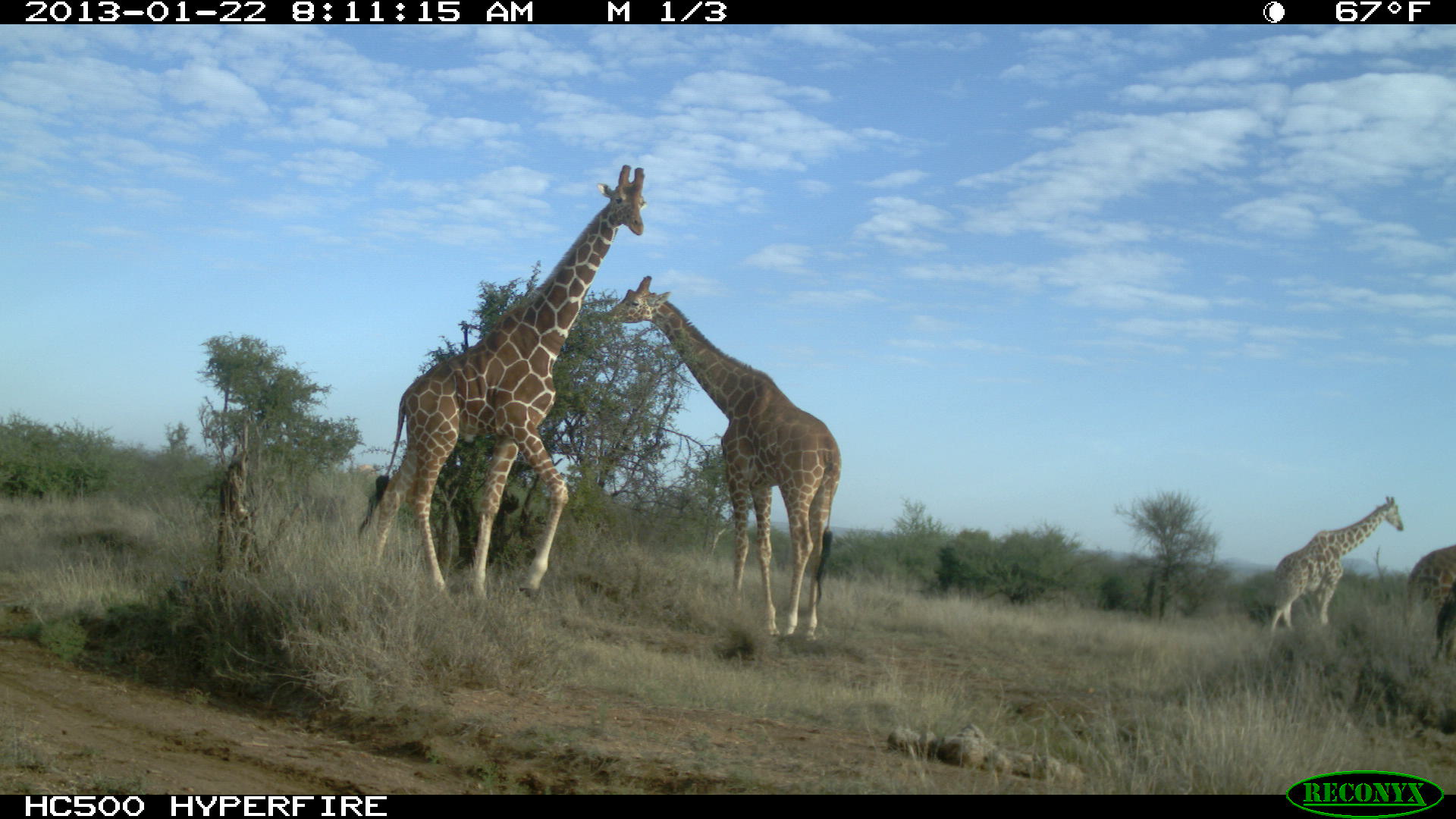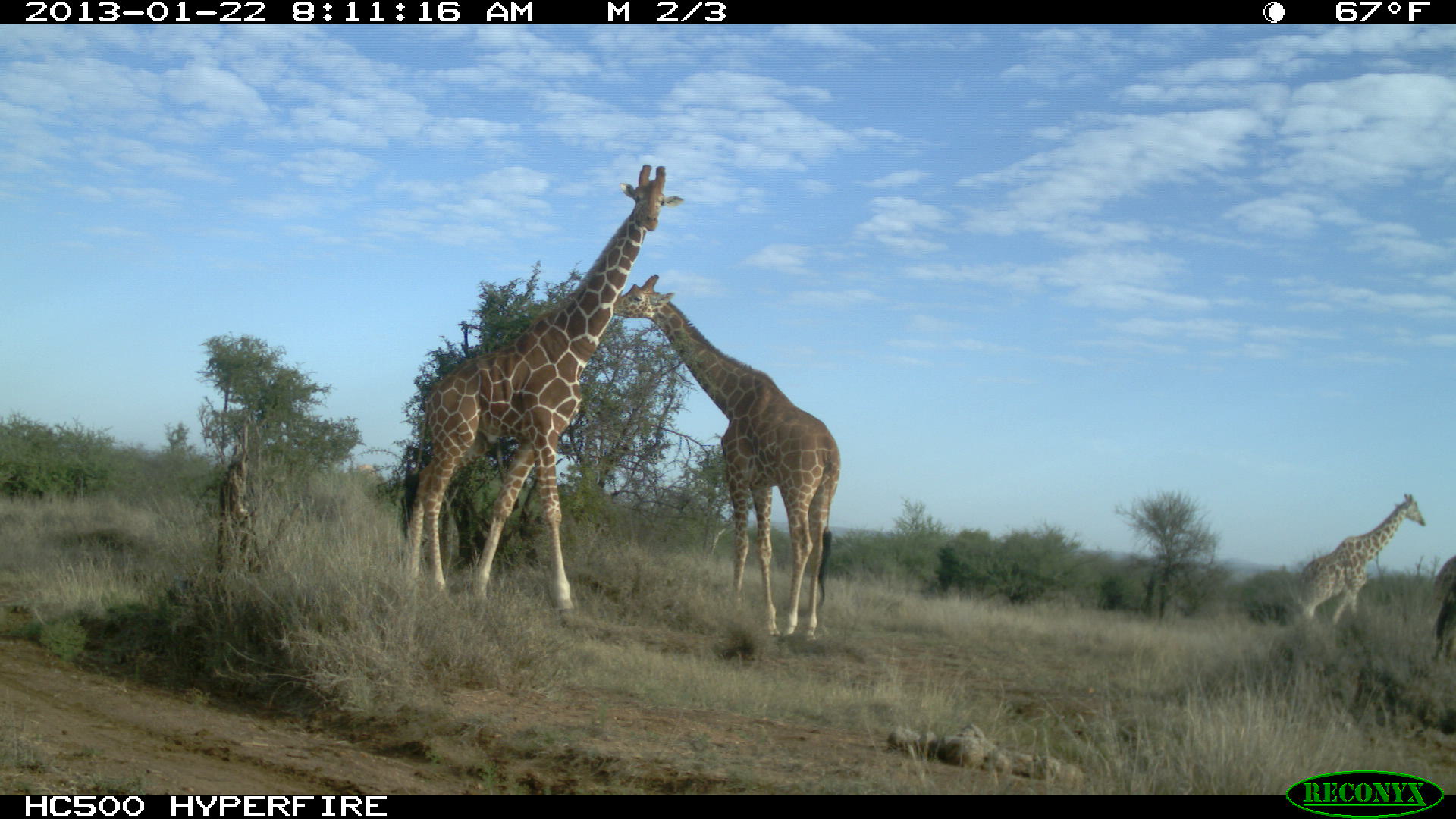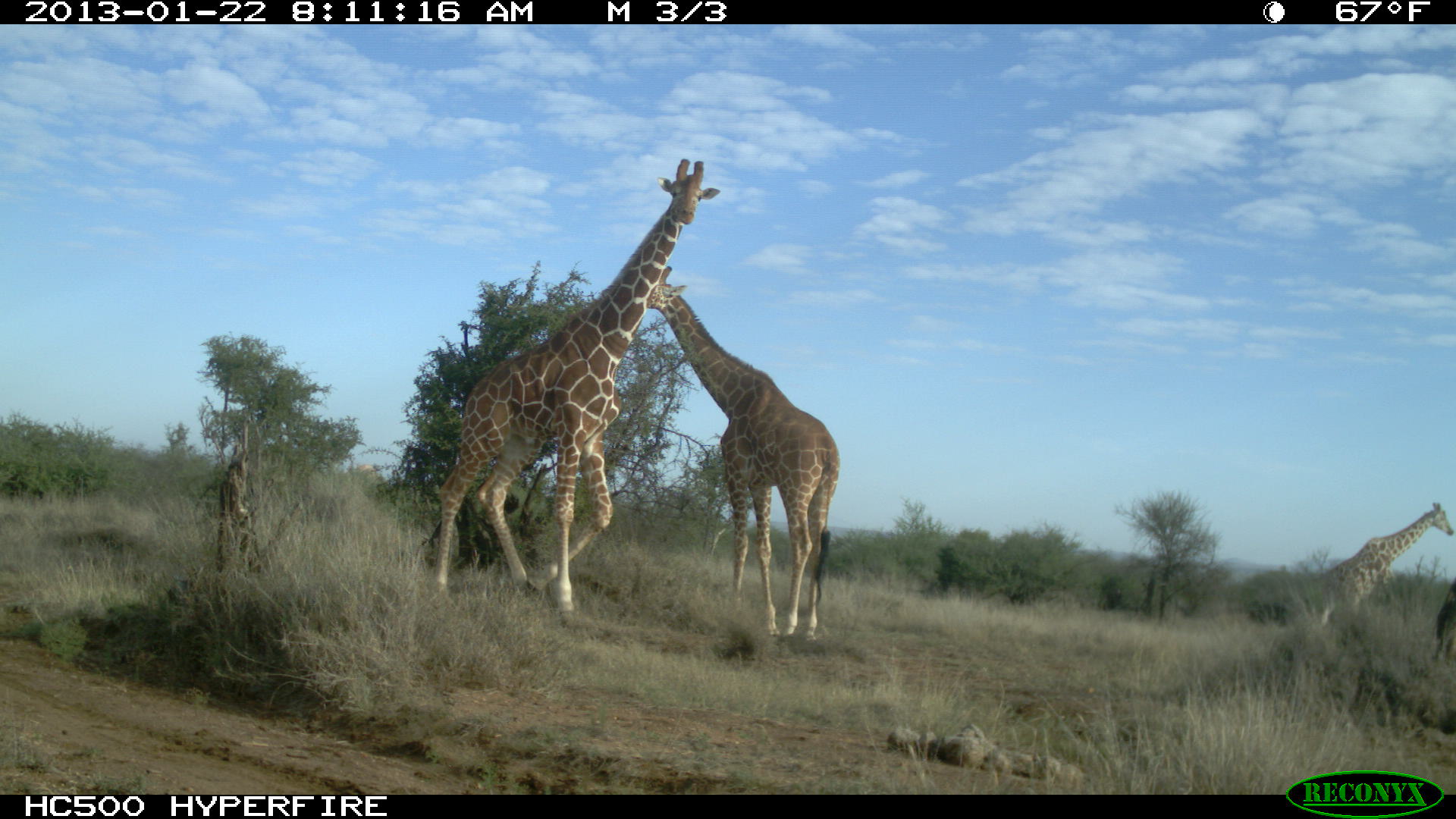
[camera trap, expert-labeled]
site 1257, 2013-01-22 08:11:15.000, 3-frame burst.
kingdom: Animalia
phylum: Chordata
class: Mammalia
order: Artiodactyla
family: Giraffidae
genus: Giraffa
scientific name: Giraffa camelopardalis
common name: giraffe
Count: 4.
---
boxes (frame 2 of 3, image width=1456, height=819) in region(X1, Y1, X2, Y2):
giraffa camelopardalis: region(411, 164, 684, 633); region(614, 272, 842, 641); region(1294, 493, 1425, 620); region(841, 455, 844, 461)